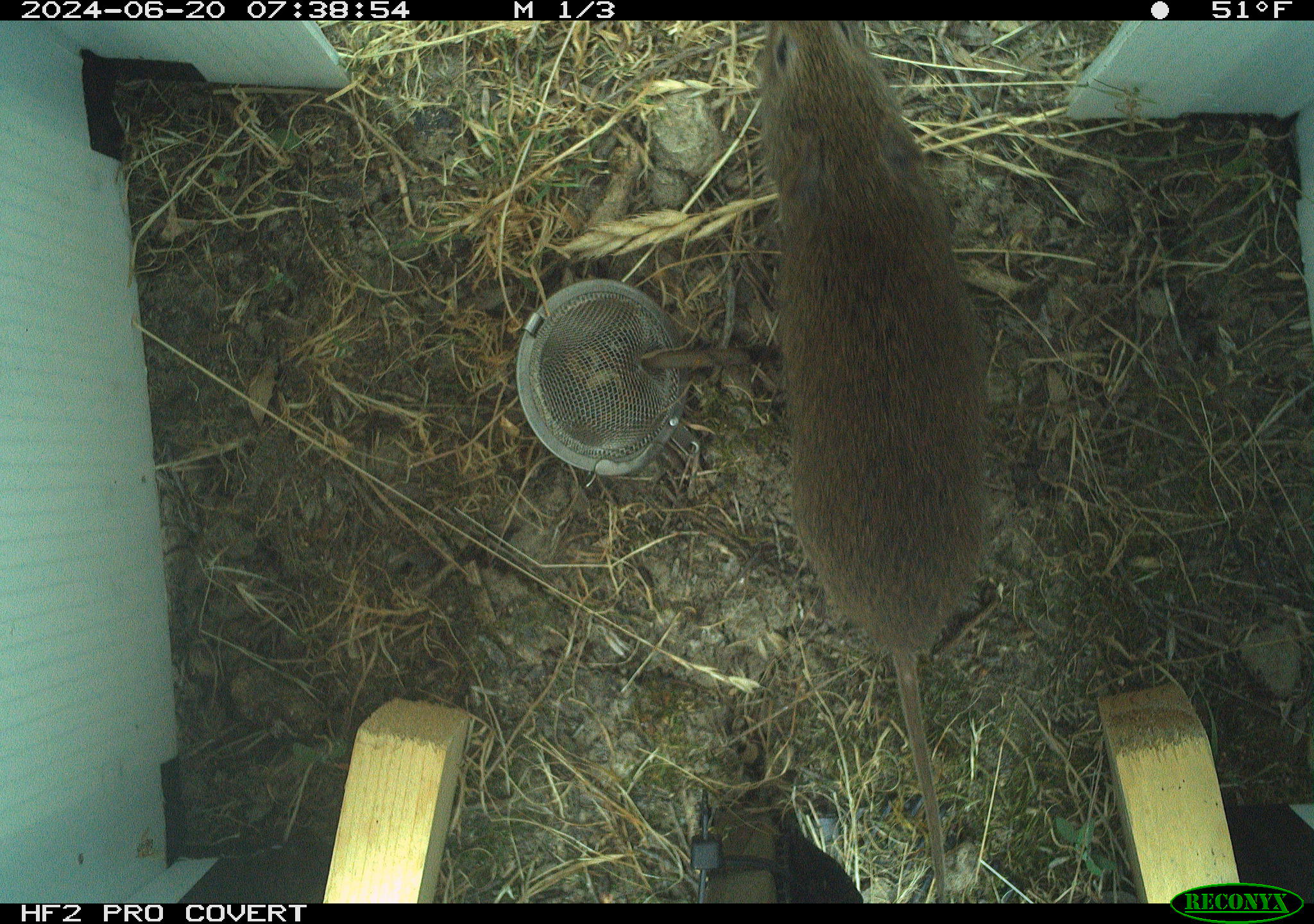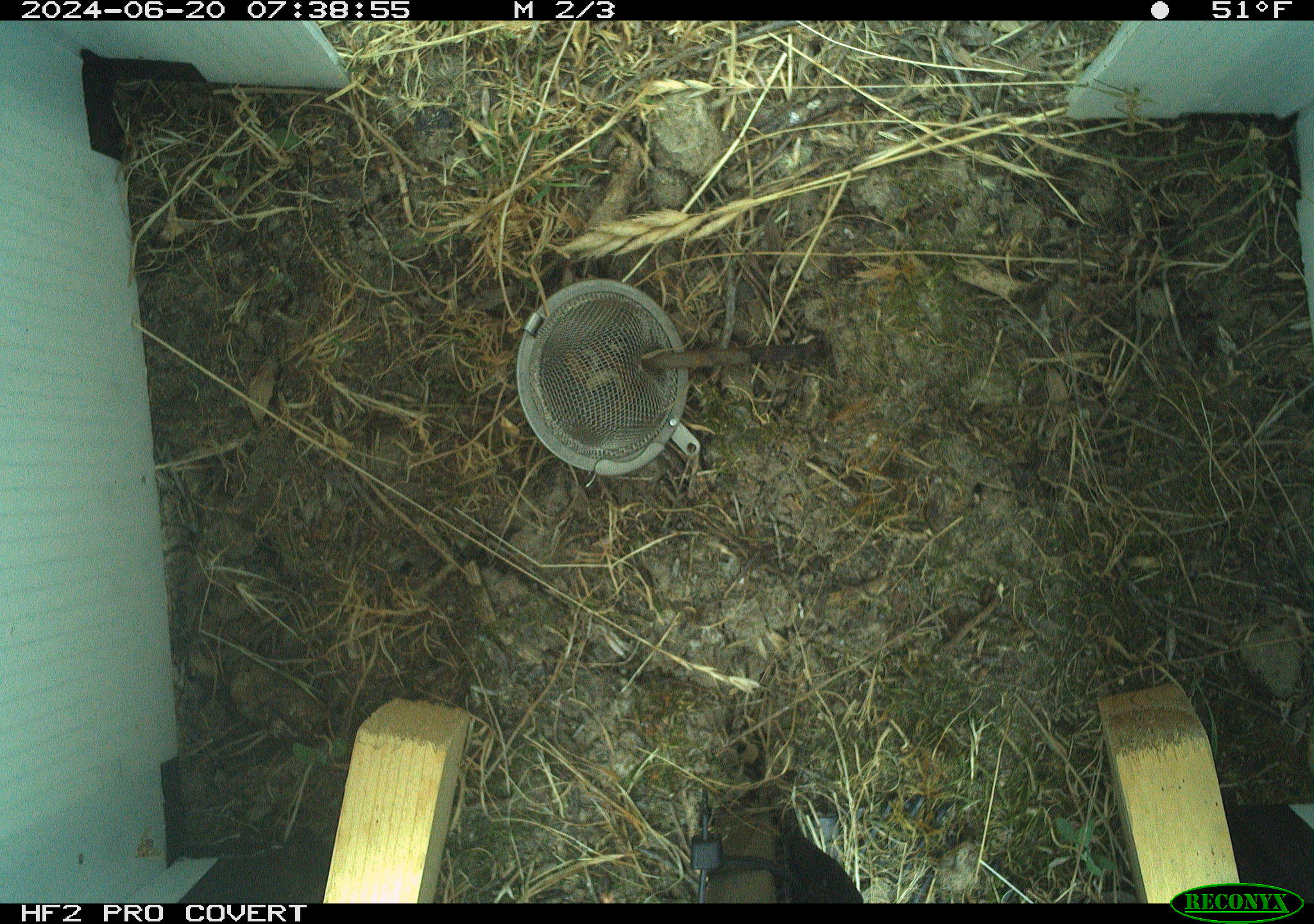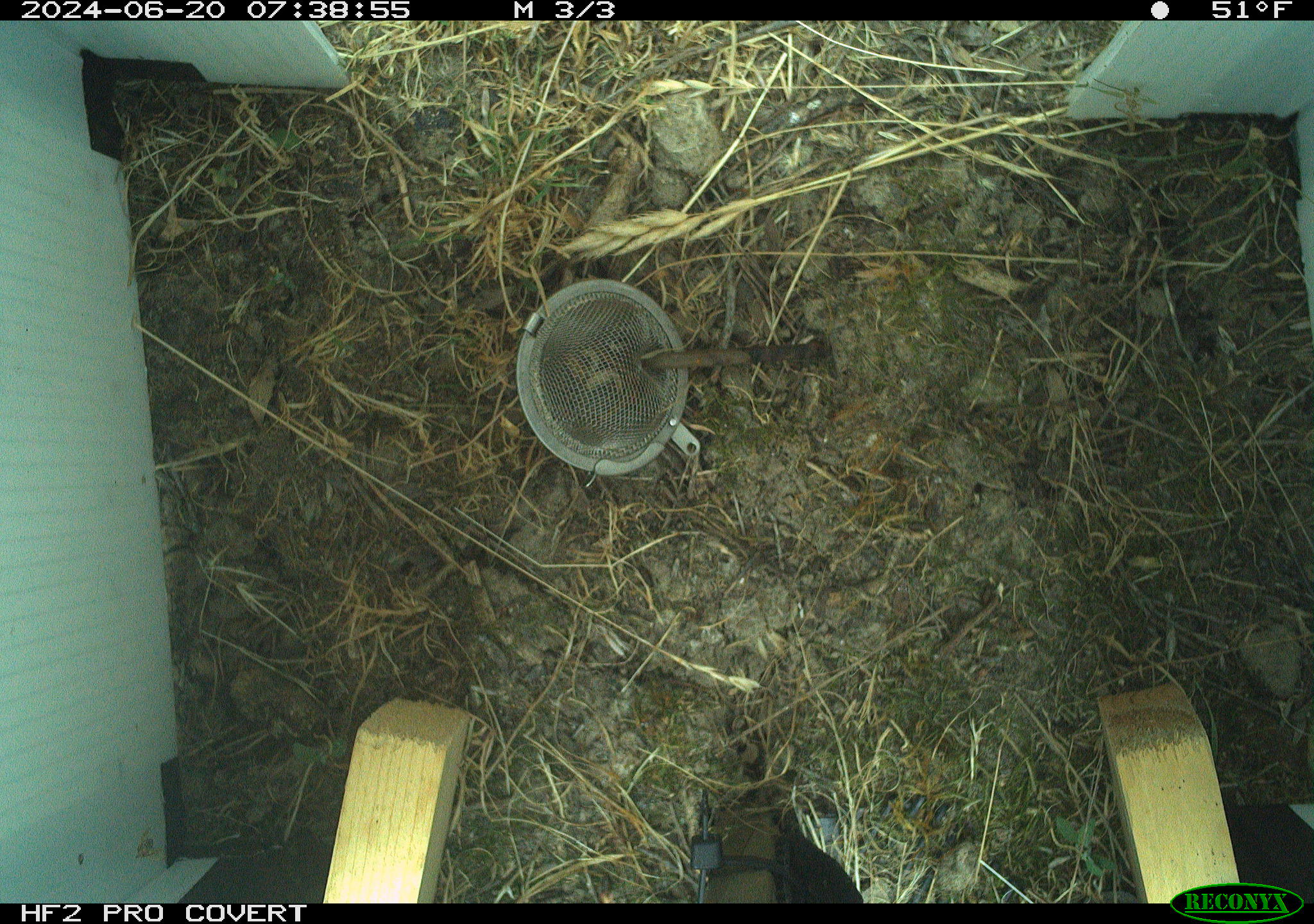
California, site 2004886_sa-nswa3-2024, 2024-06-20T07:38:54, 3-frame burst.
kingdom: Animalia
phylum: Chordata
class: Mammalia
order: Rodentia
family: Cricetidae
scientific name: Arvicolinae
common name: voles, lemmings, and muskrats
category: arvicolinae subfamily